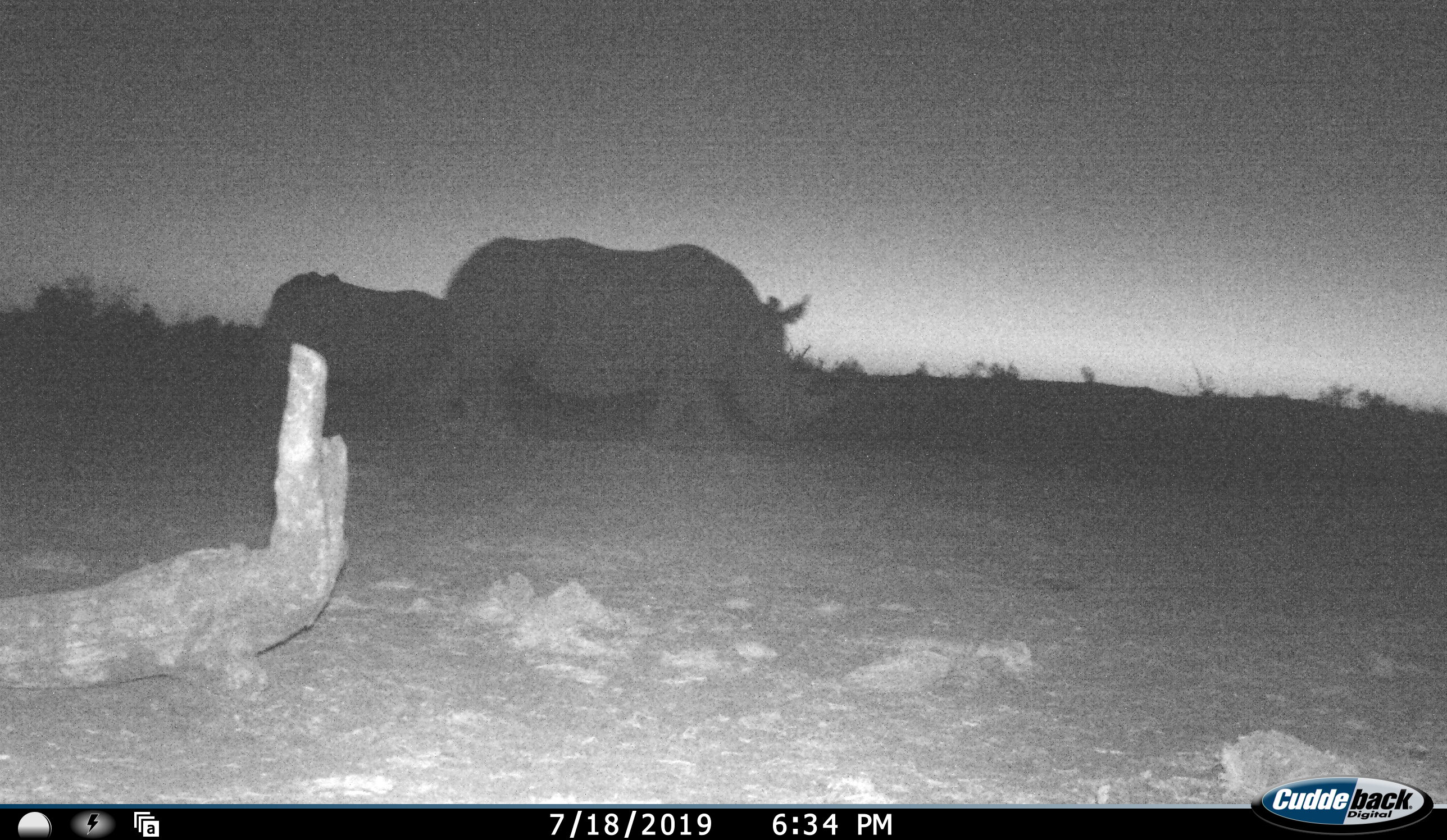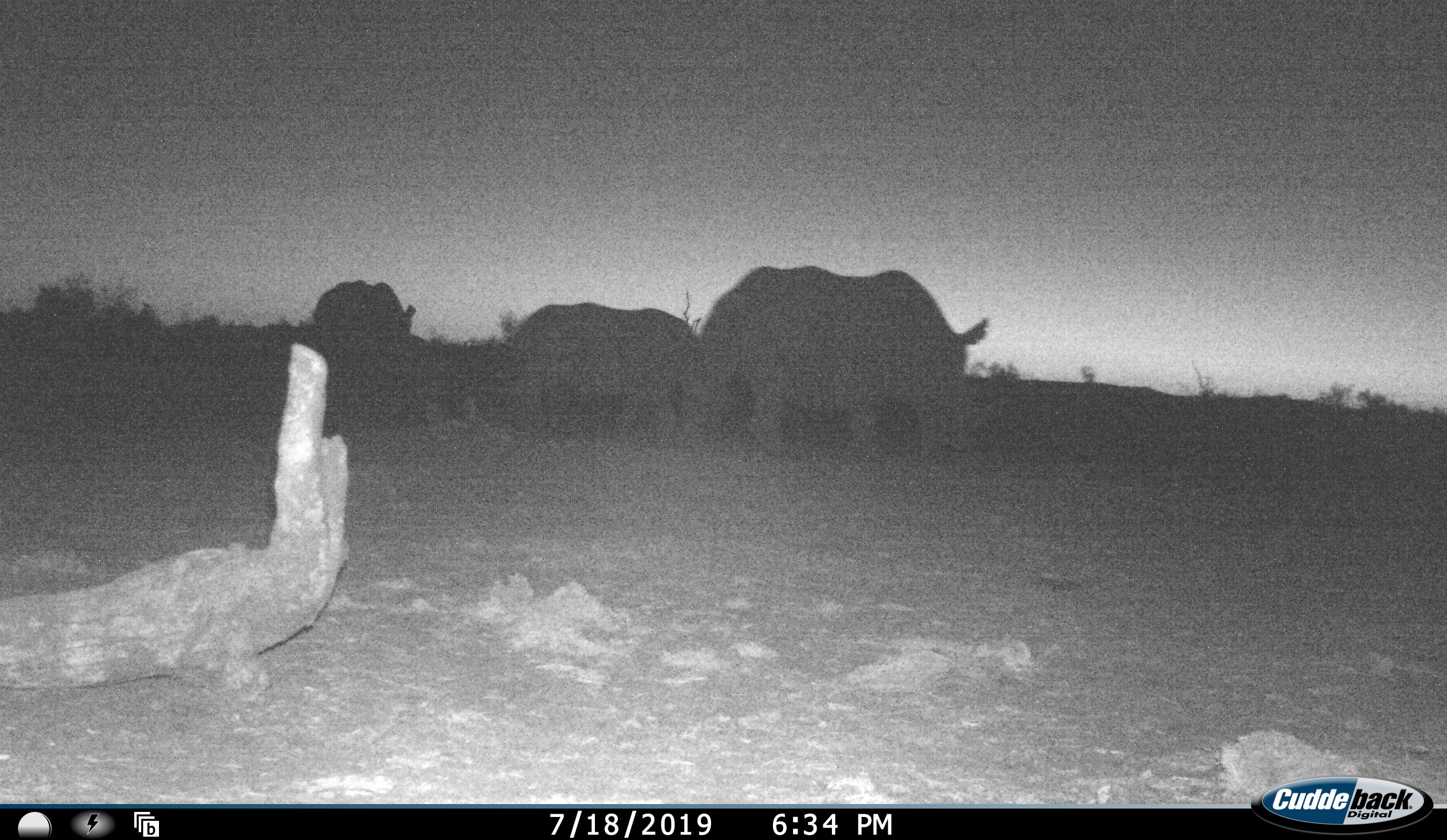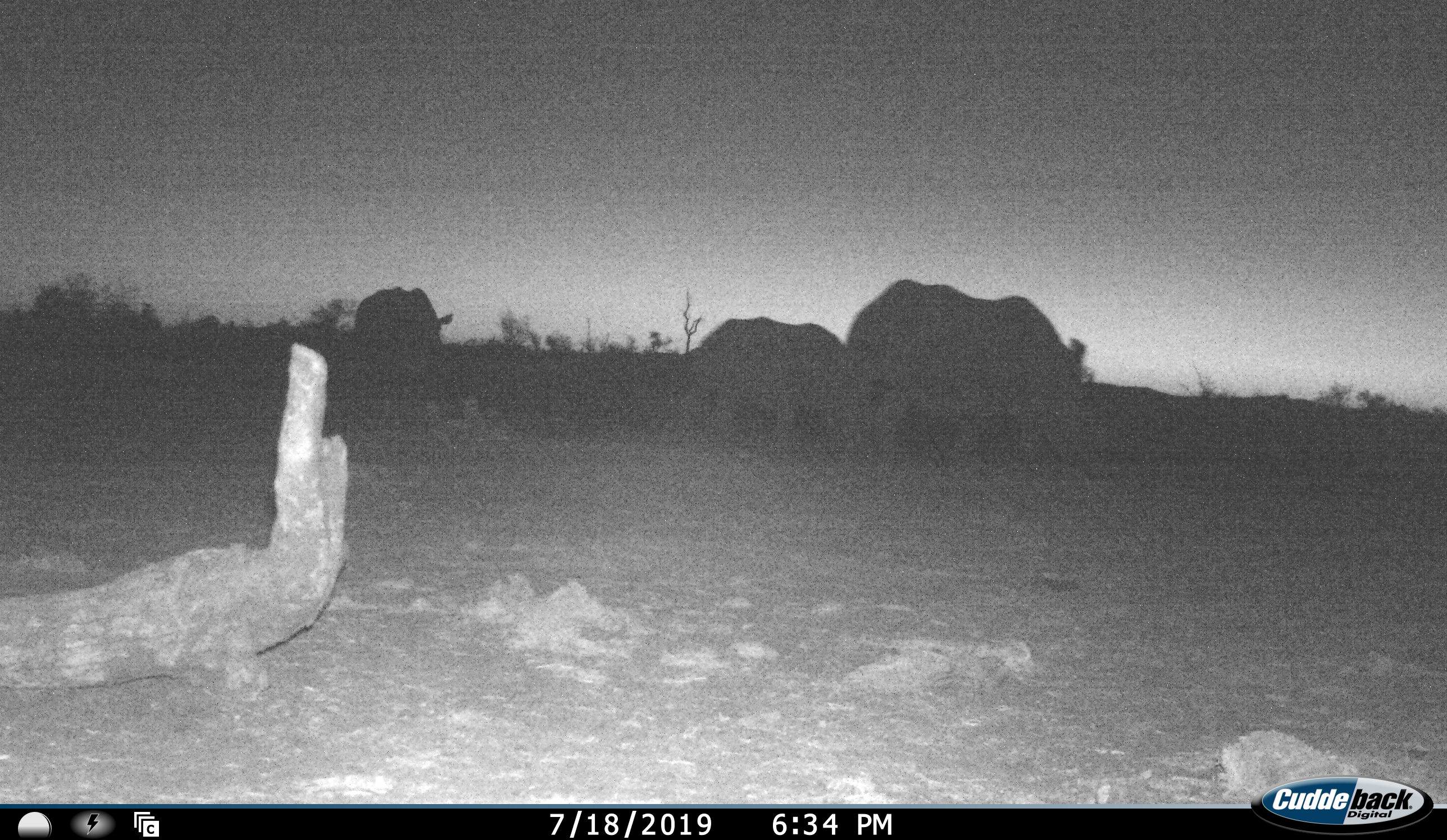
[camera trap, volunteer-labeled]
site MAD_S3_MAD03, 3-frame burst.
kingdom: Animalia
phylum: Chordata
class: Mammalia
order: Perissodactyla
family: Rhinocerotidae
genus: Ceratotherium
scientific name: Ceratotherium simum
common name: white rhinoceros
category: rhinoceroswhite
Rhinoceroswhite (white rhinoceros) (Ceratotherium simum), count 3. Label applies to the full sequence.